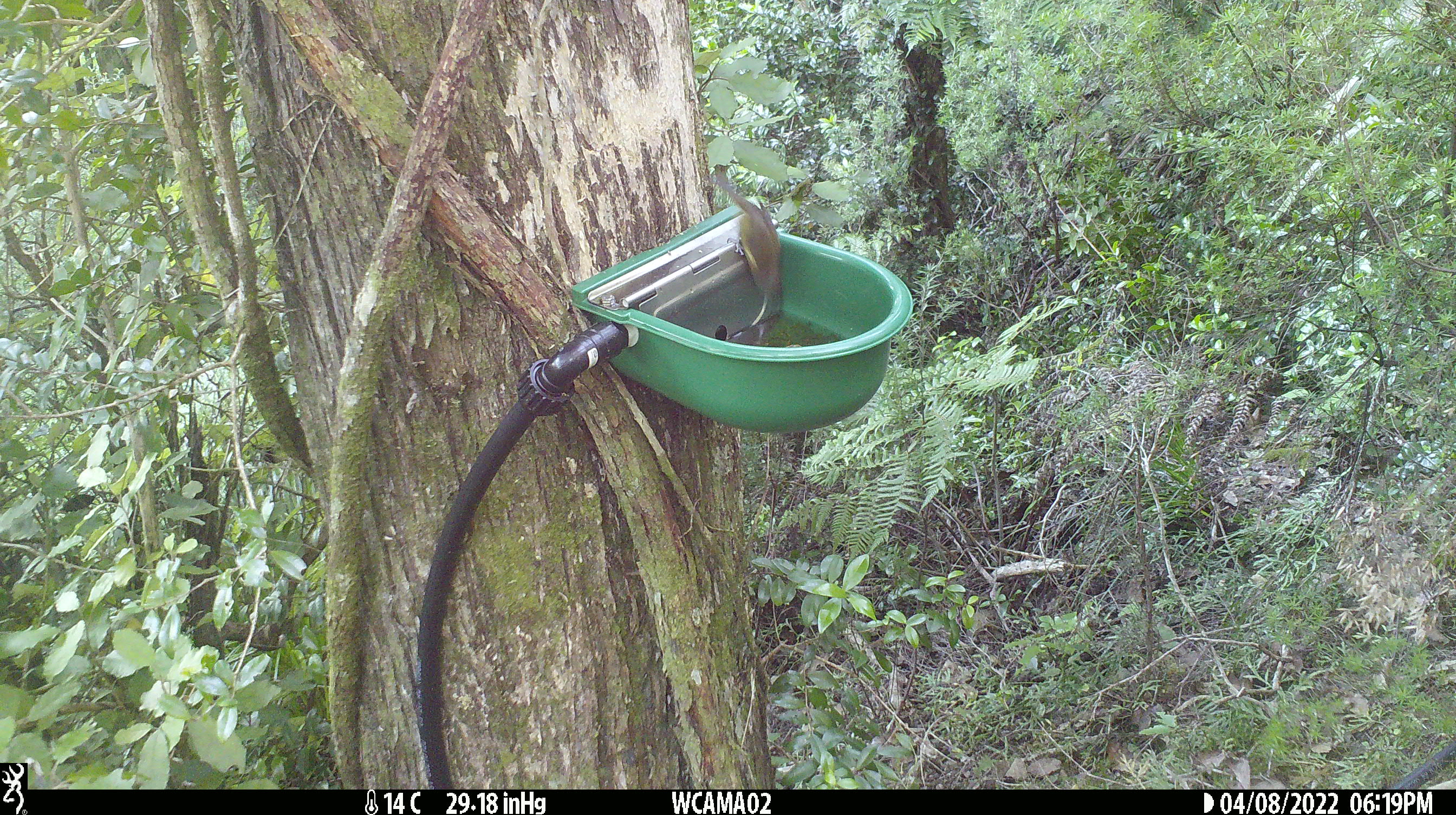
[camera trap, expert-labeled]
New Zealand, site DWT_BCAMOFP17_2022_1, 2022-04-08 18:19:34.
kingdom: Animalia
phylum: Chordata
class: Aves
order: Passeriformes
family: Meliphagidae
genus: Anthornis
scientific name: Anthornis melanura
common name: new zealand bellbird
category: bellbird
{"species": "bellbird (new zealand bellbird) (Anthornis melanura)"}